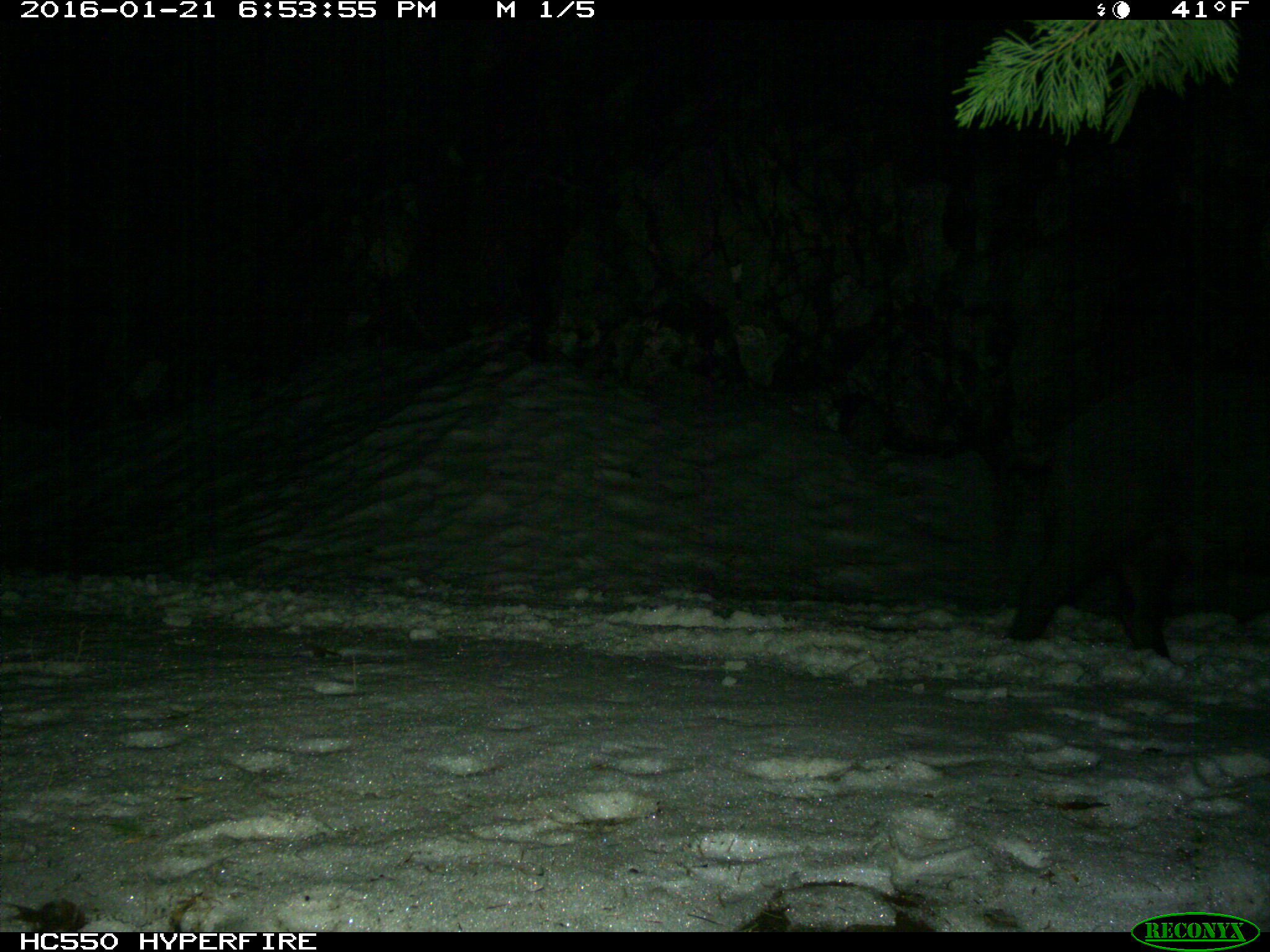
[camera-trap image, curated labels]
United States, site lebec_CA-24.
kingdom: Animalia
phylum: Chordata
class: Mammalia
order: Artiodactyla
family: Suidae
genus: Sus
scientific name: Sus scrofa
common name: wild boar